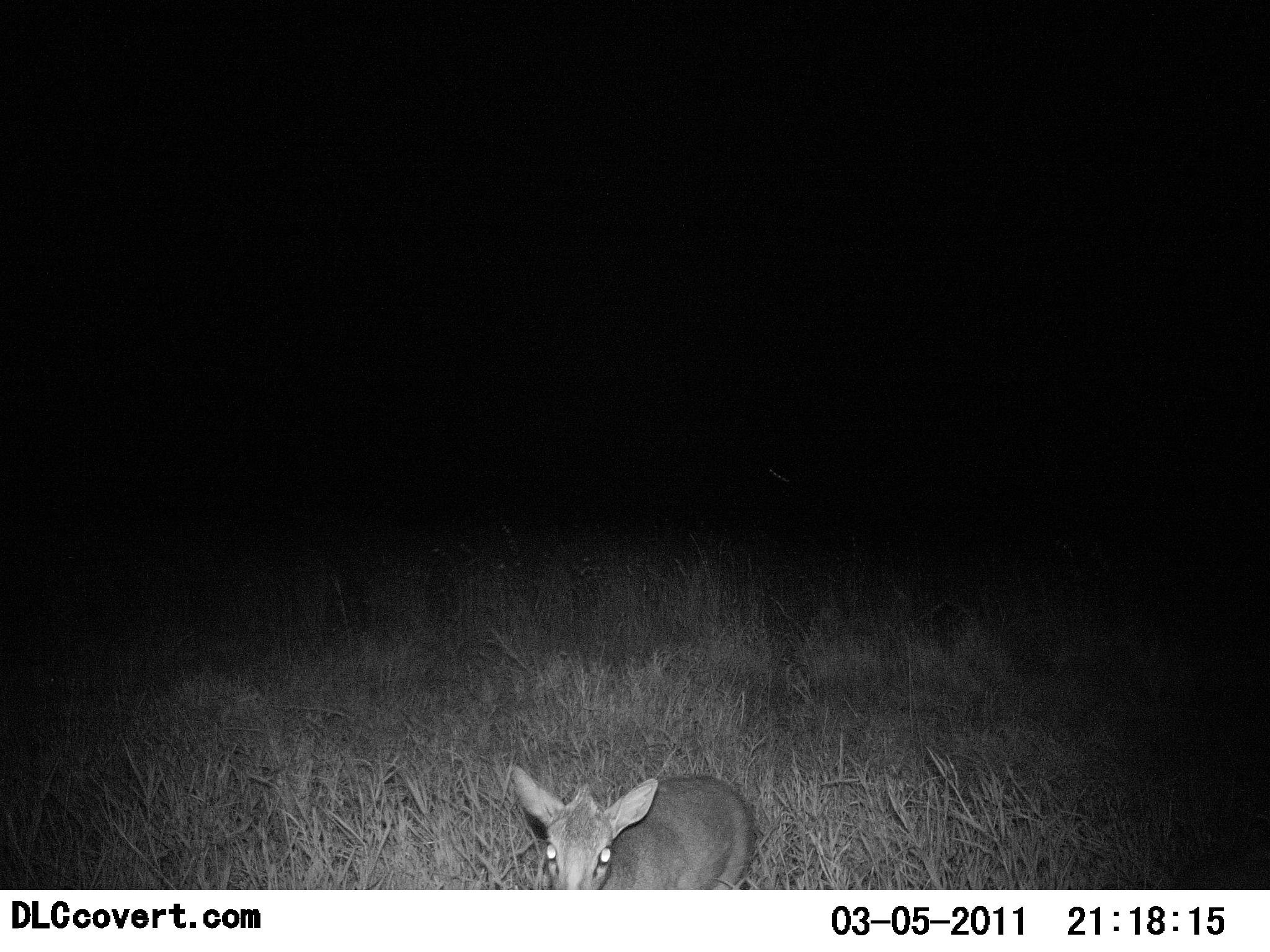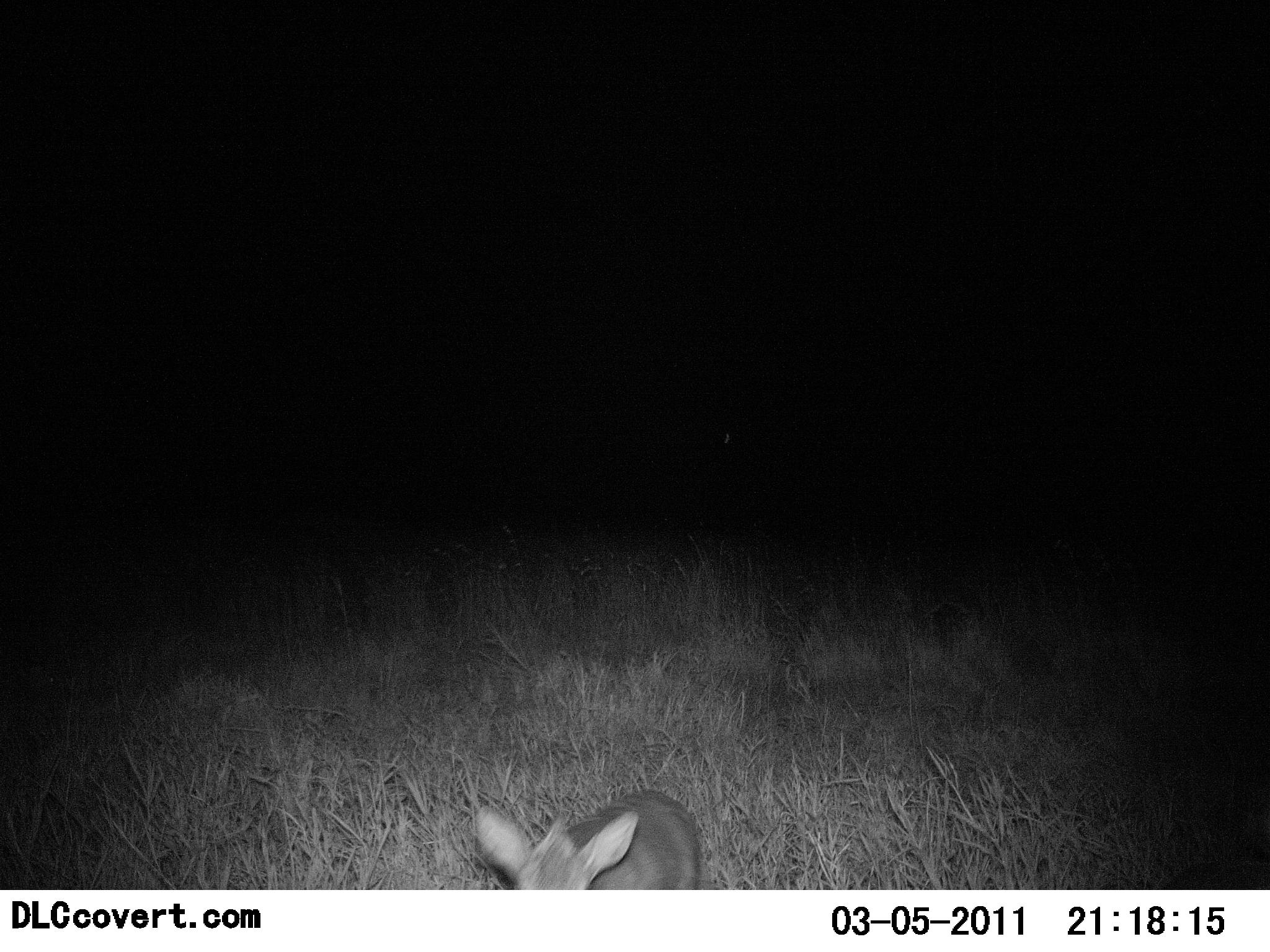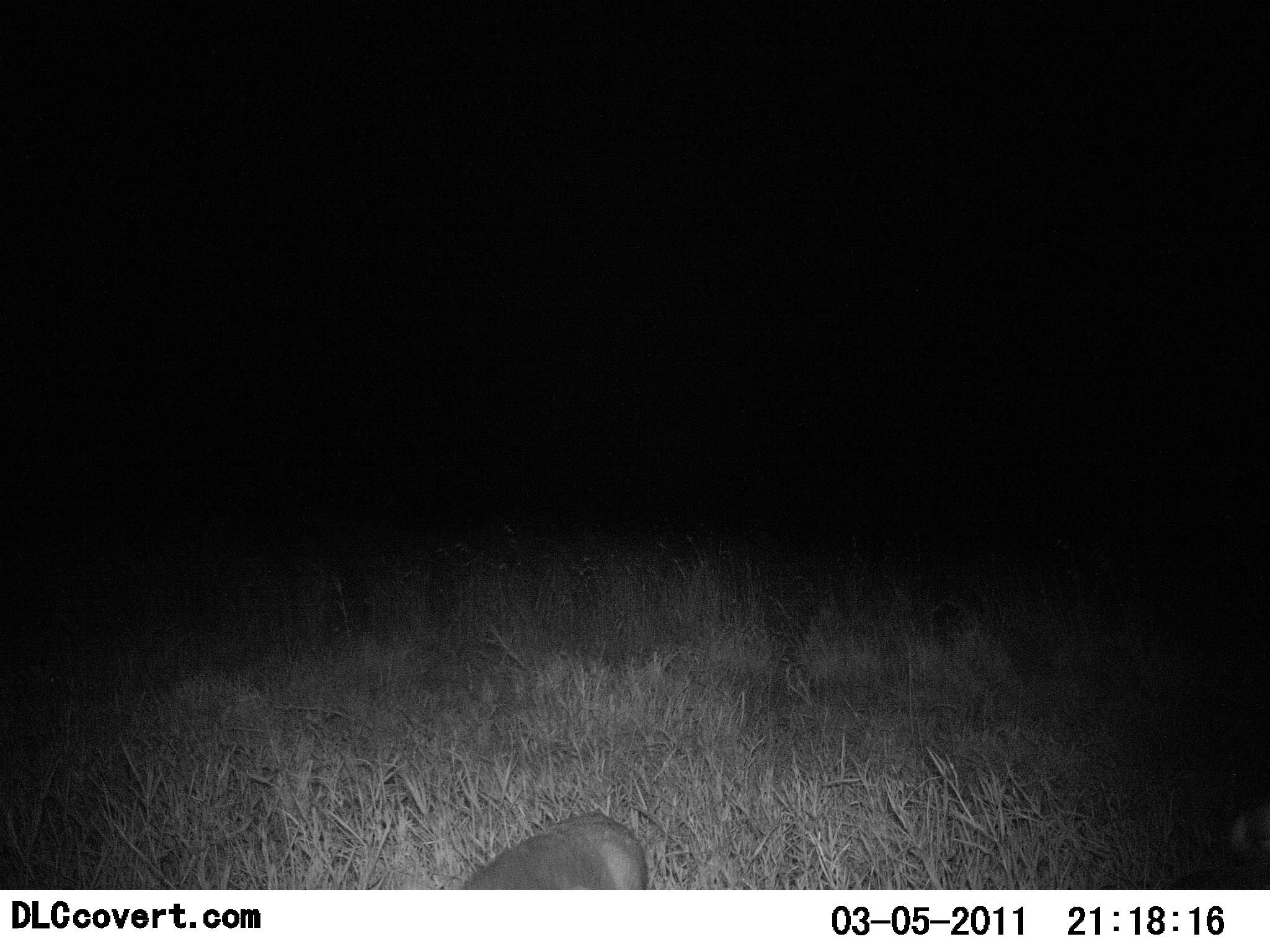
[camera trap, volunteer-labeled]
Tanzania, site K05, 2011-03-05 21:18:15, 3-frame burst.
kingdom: Animalia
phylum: Chordata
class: Mammalia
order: Artiodactyla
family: Bovidae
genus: Madoqua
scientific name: Madoqua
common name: dikdik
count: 1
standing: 9%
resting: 0%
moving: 91%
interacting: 0%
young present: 0%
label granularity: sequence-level